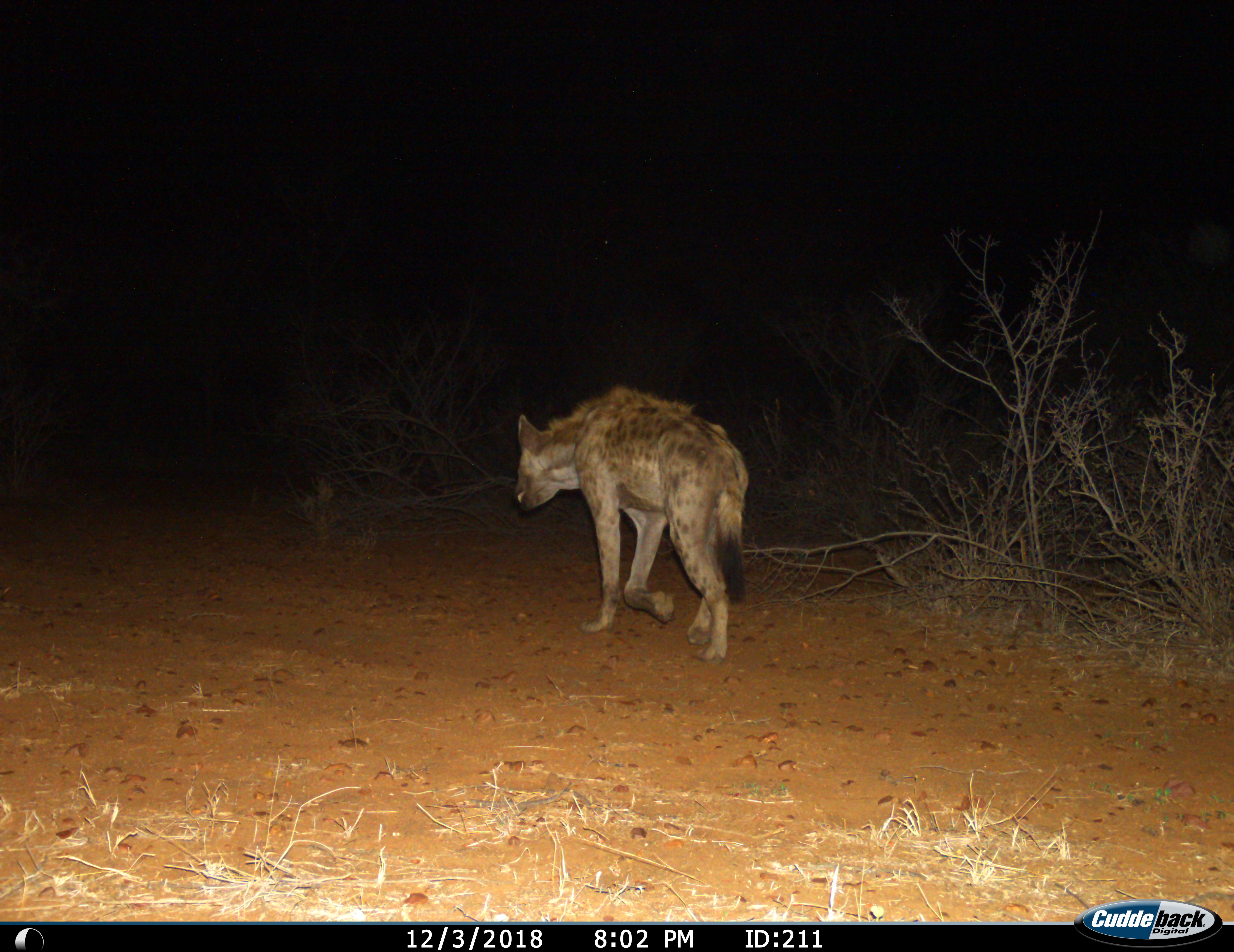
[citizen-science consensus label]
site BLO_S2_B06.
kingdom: Animalia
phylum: Chordata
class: Mammalia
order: Carnivora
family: Hyaenidae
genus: Crocuta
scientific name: Crocuta crocuta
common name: spotted hyena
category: hyenaspotted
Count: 1.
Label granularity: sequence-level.